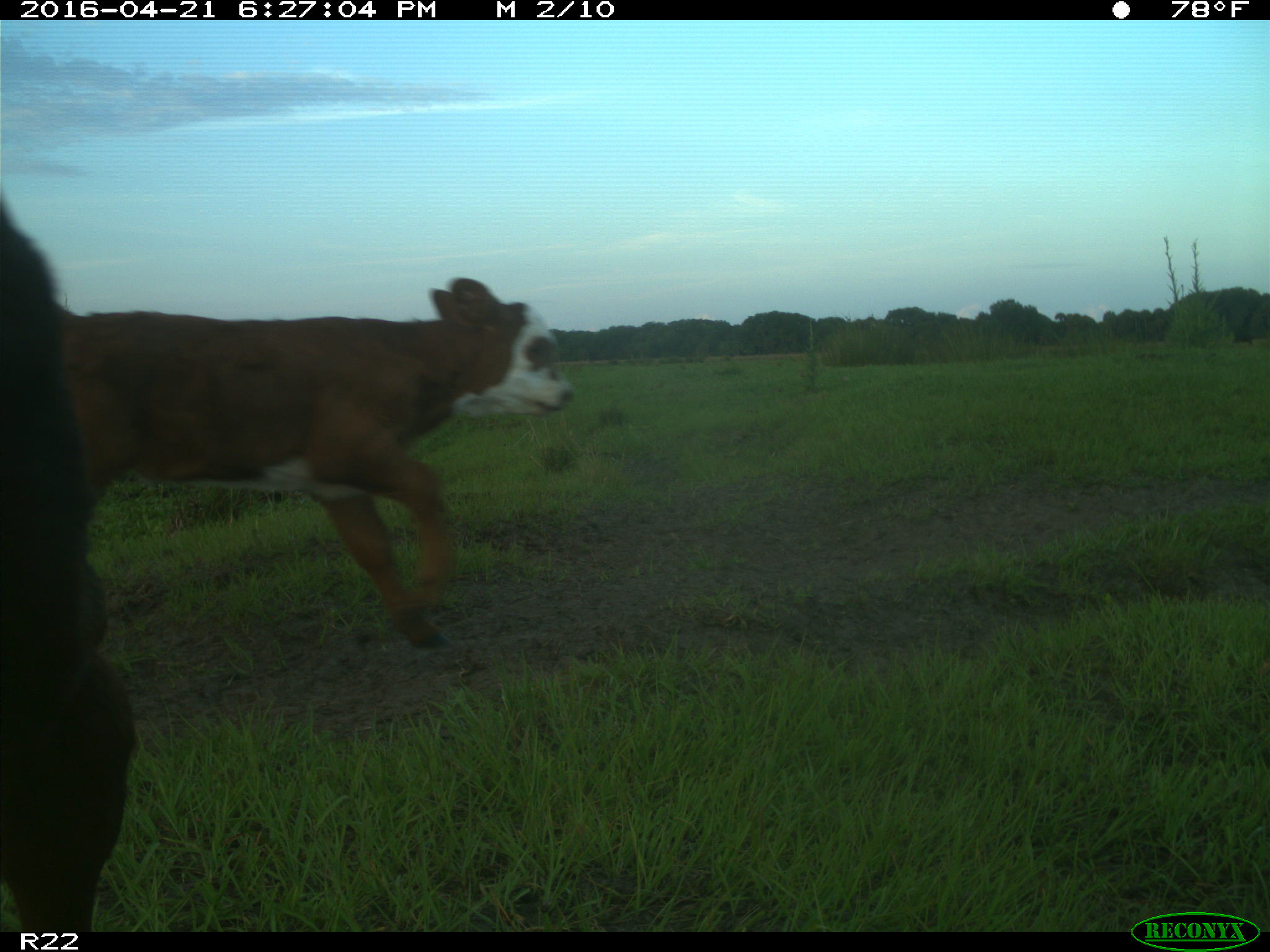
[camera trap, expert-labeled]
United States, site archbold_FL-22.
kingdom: Animalia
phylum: Chordata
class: Mammalia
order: Artiodactyla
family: Bovidae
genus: Bos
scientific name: Bos taurus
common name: domestic cow